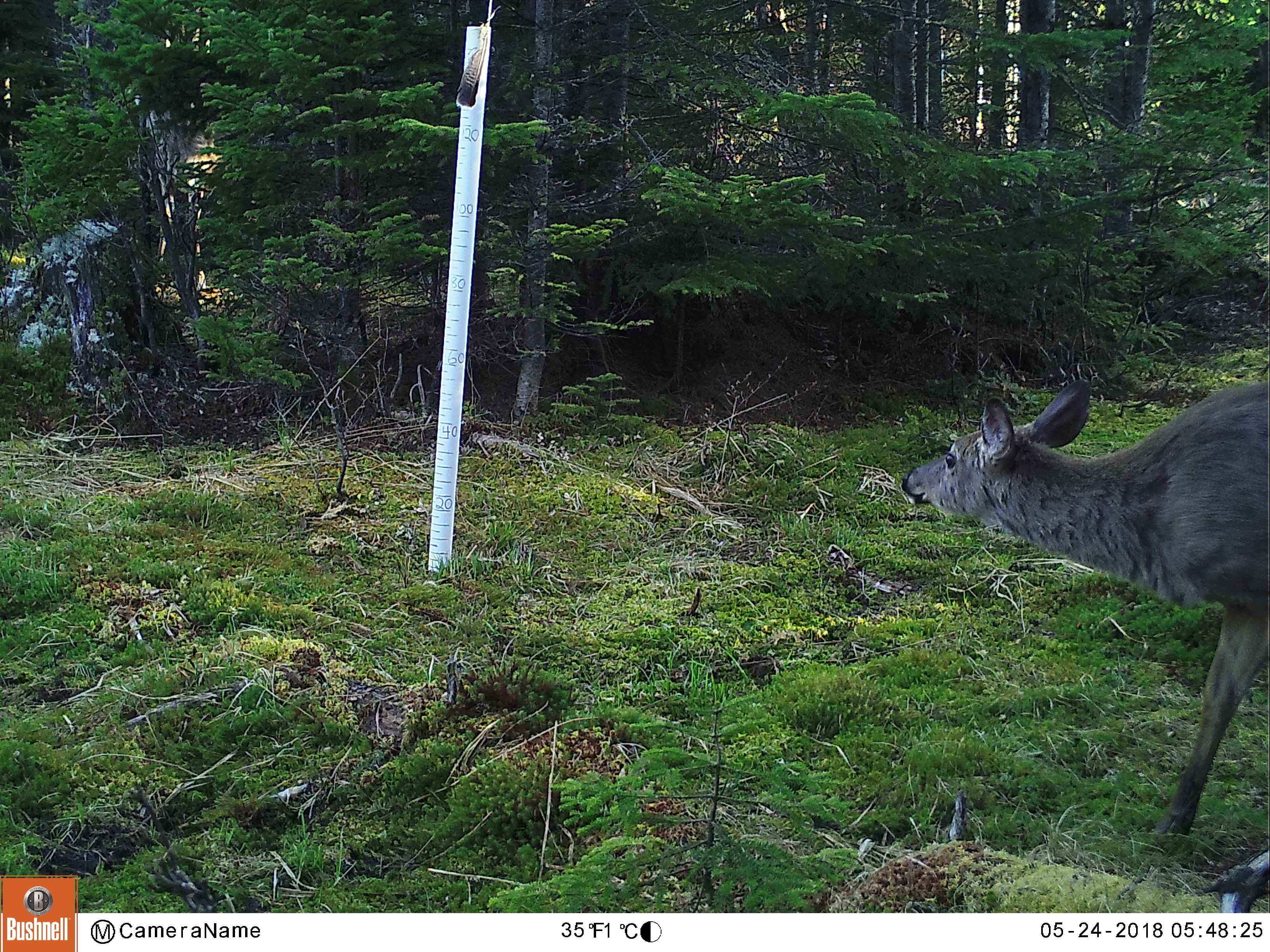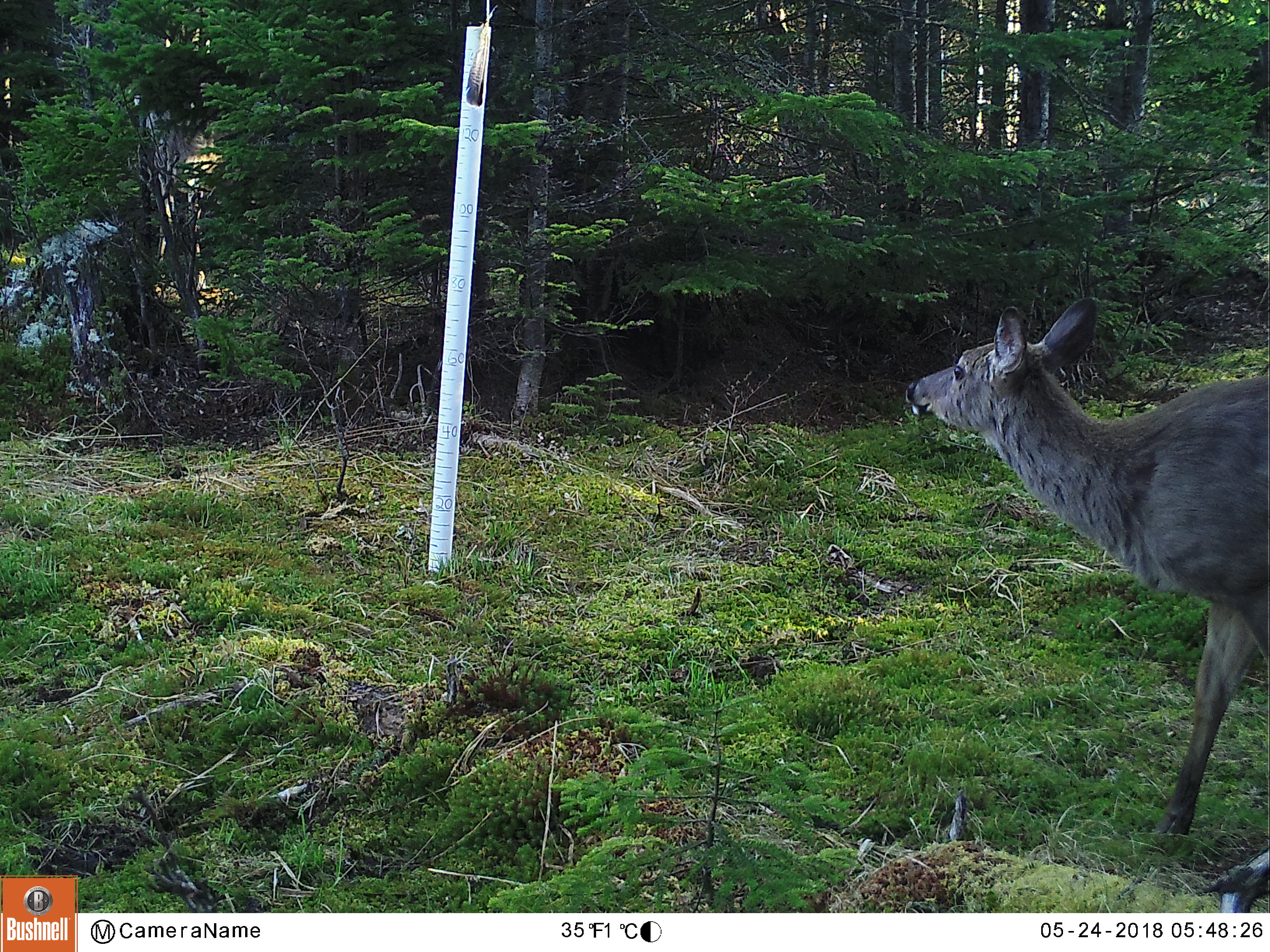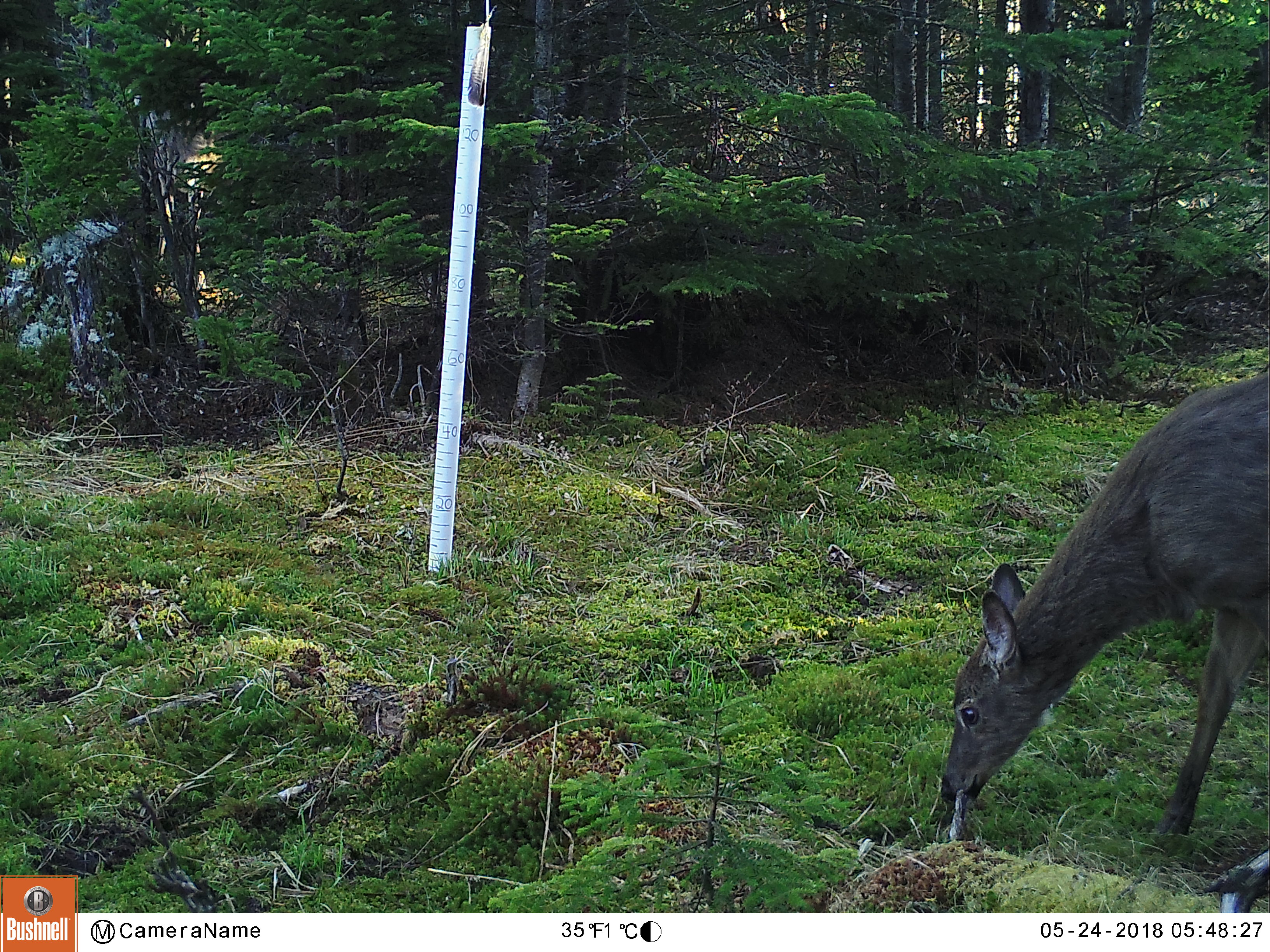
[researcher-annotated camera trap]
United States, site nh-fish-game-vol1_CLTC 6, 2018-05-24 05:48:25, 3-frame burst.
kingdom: Animalia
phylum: Chordata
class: Mammalia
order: Artiodactyla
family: Cervidae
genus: Odocoileus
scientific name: Odocoileus virginianus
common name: white-tailed deer